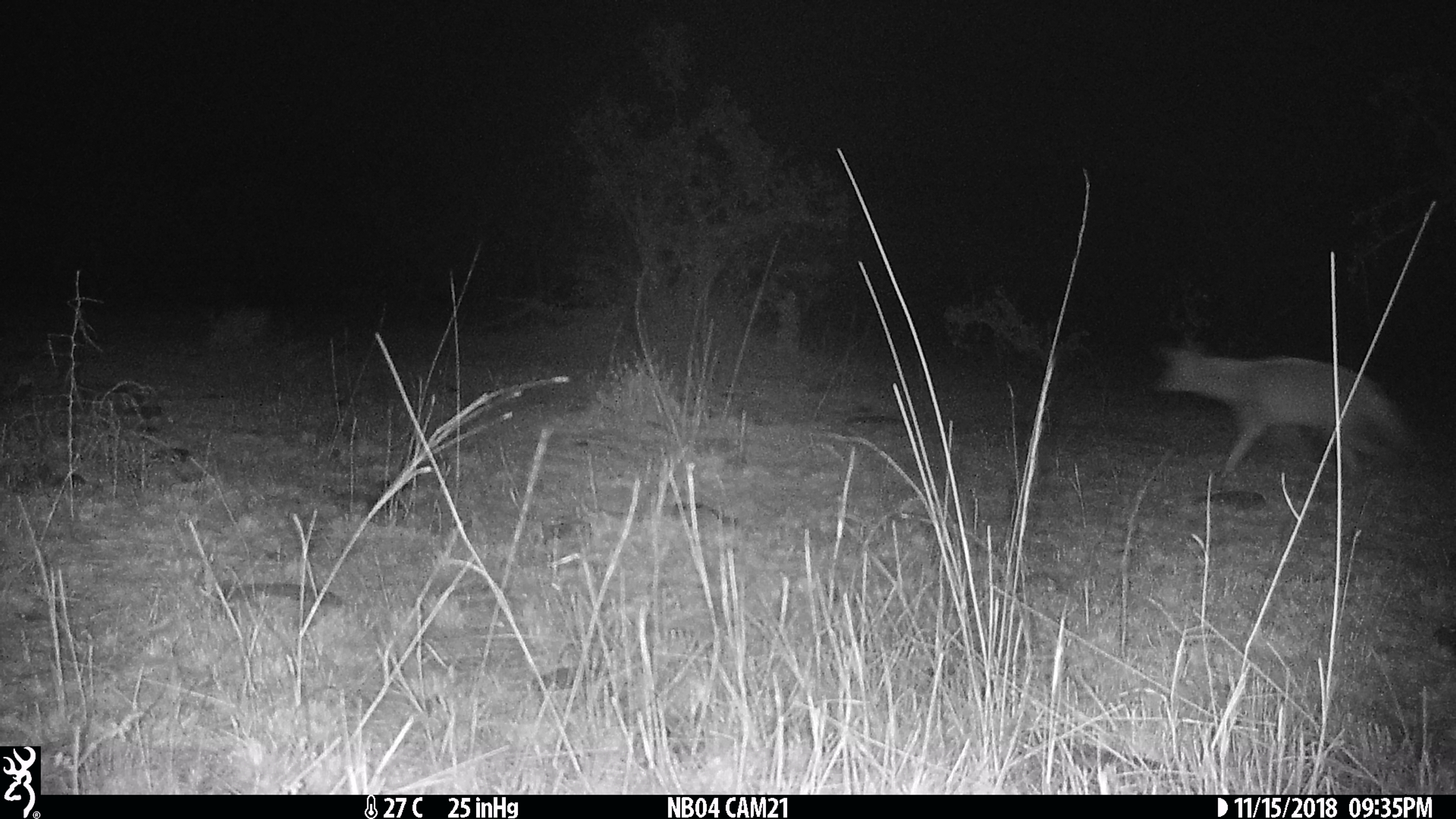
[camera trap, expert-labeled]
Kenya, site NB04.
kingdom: Animalia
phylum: Chordata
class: Mammalia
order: Carnivora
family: Canidae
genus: Lupulella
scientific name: Lupulella mesomelas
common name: black-backed jackal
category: jackal